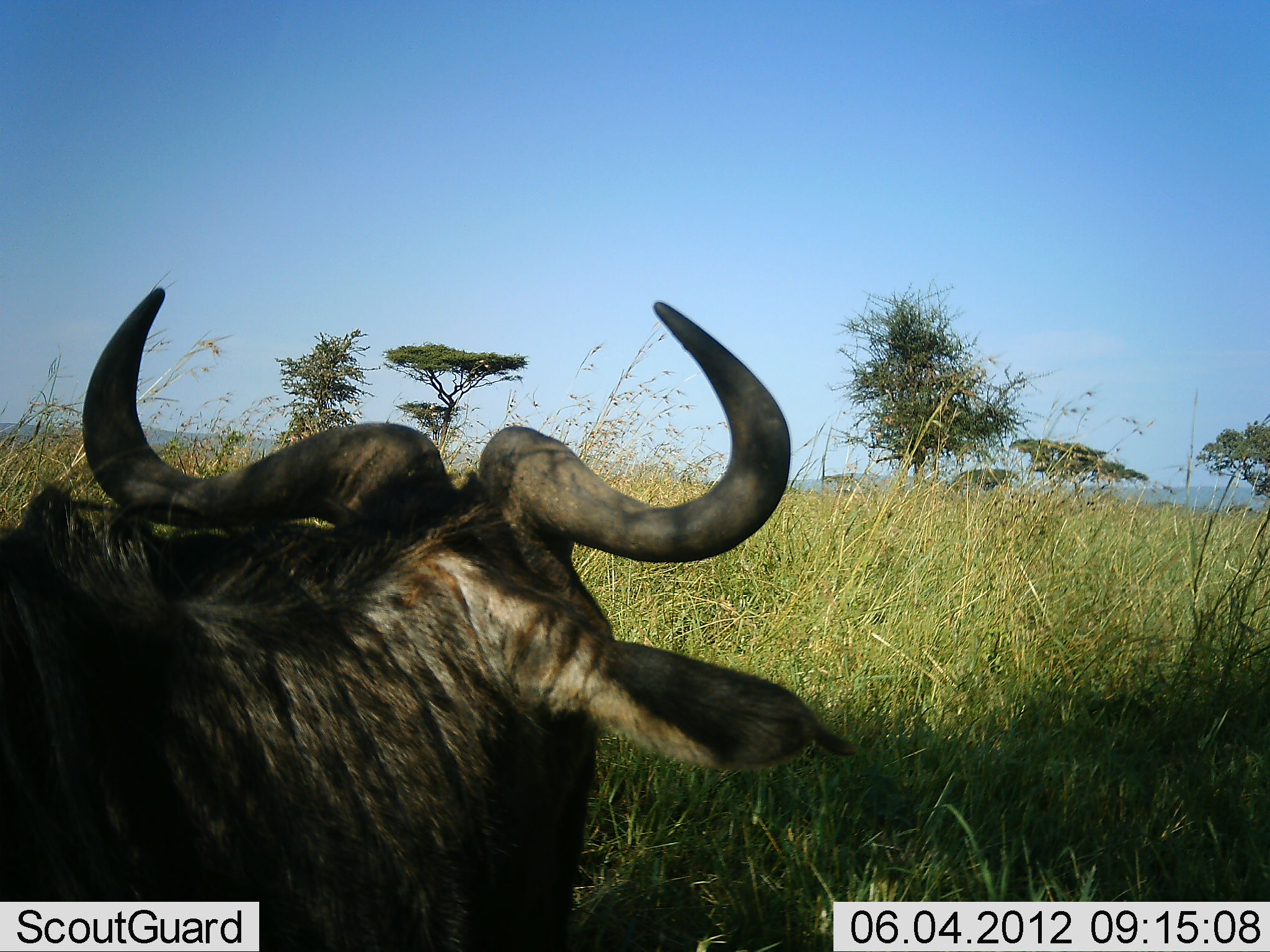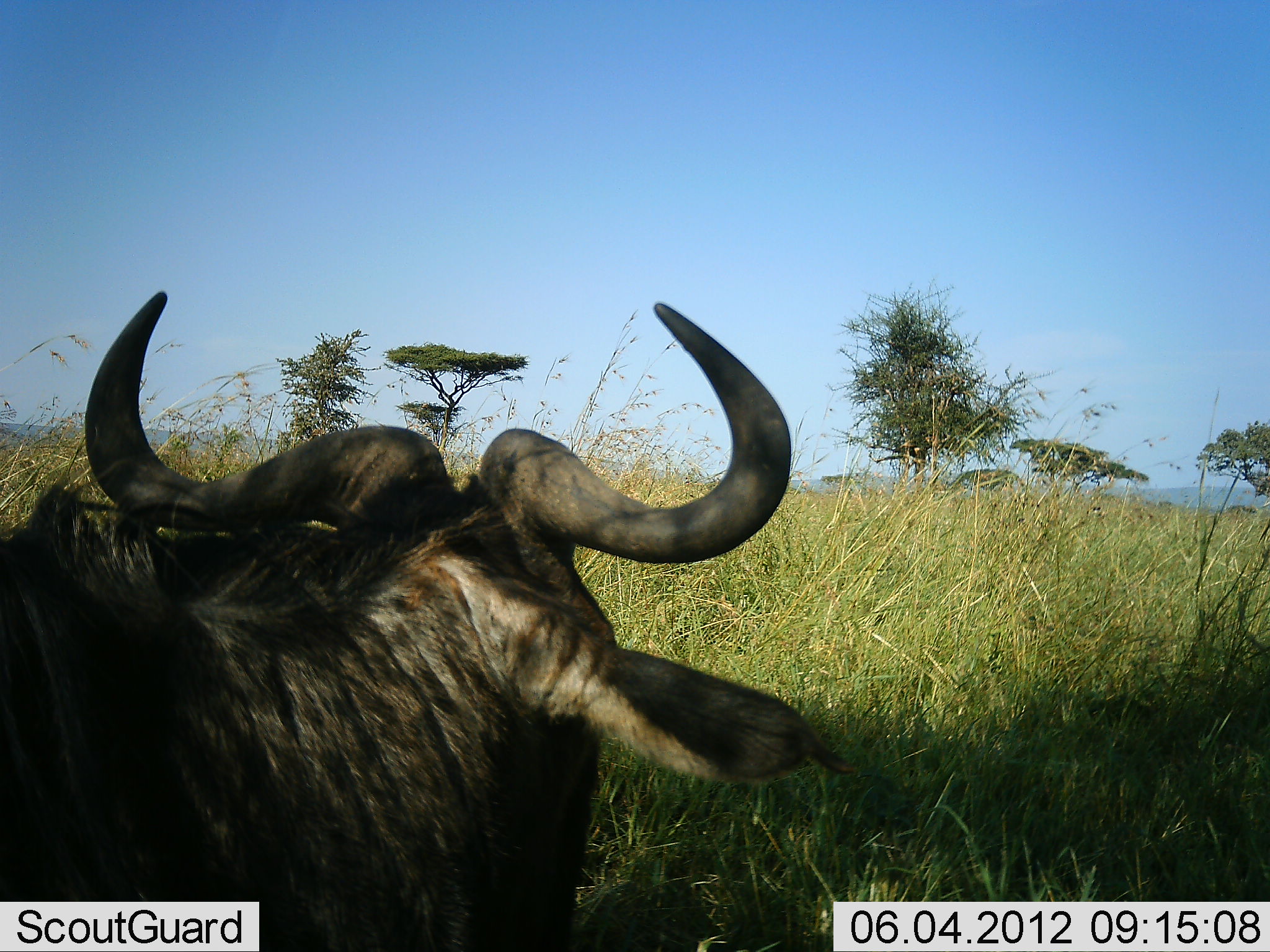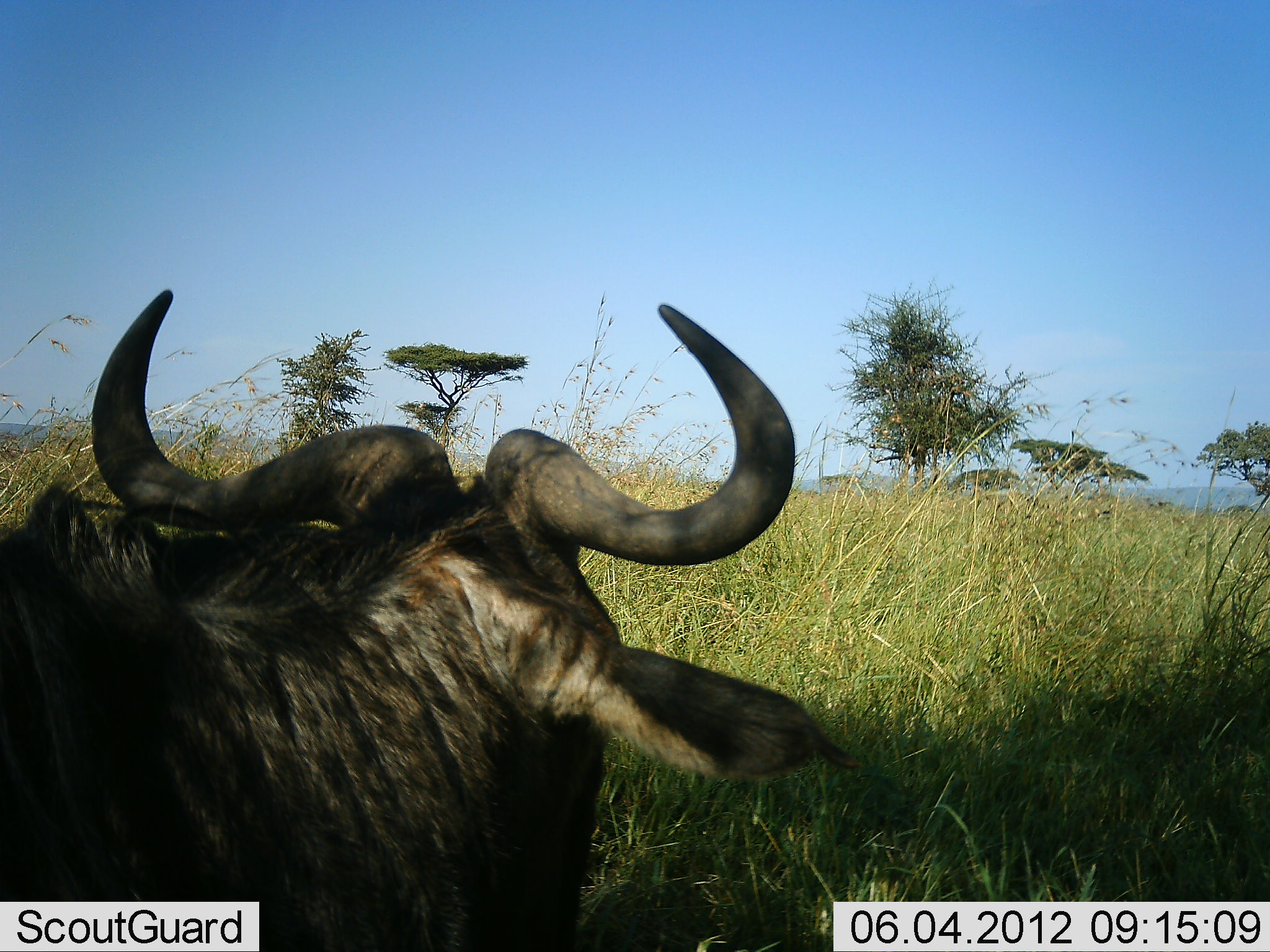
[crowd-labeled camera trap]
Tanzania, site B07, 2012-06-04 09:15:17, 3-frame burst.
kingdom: Animalia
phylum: Chordata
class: Mammalia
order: Artiodactyla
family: Bovidae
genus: Connochaetes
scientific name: Connochaetes taurinus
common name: blue wildebeest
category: wildebeest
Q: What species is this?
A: Wildebeest (blue wildebeest) (Connochaetes taurinus).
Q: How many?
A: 1.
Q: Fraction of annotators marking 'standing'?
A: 20%.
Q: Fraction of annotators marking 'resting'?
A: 80%.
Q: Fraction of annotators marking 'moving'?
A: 0%.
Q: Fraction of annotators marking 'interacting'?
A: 0%.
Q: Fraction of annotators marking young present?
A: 0%.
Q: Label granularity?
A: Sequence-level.